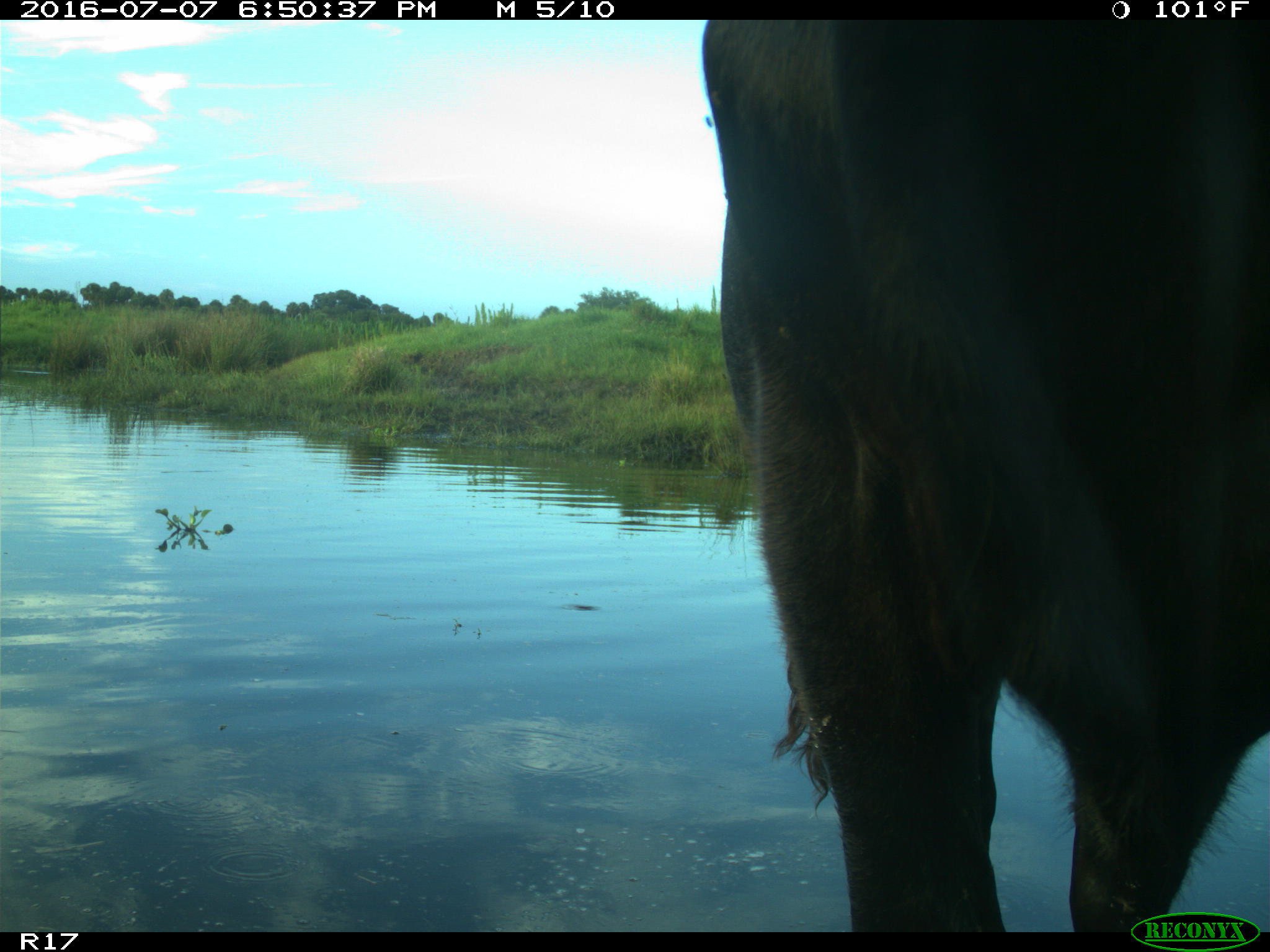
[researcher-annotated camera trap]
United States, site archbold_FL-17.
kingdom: Animalia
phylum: Chordata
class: Mammalia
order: Artiodactyla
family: Bovidae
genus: Bos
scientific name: Bos taurus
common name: domestic cow